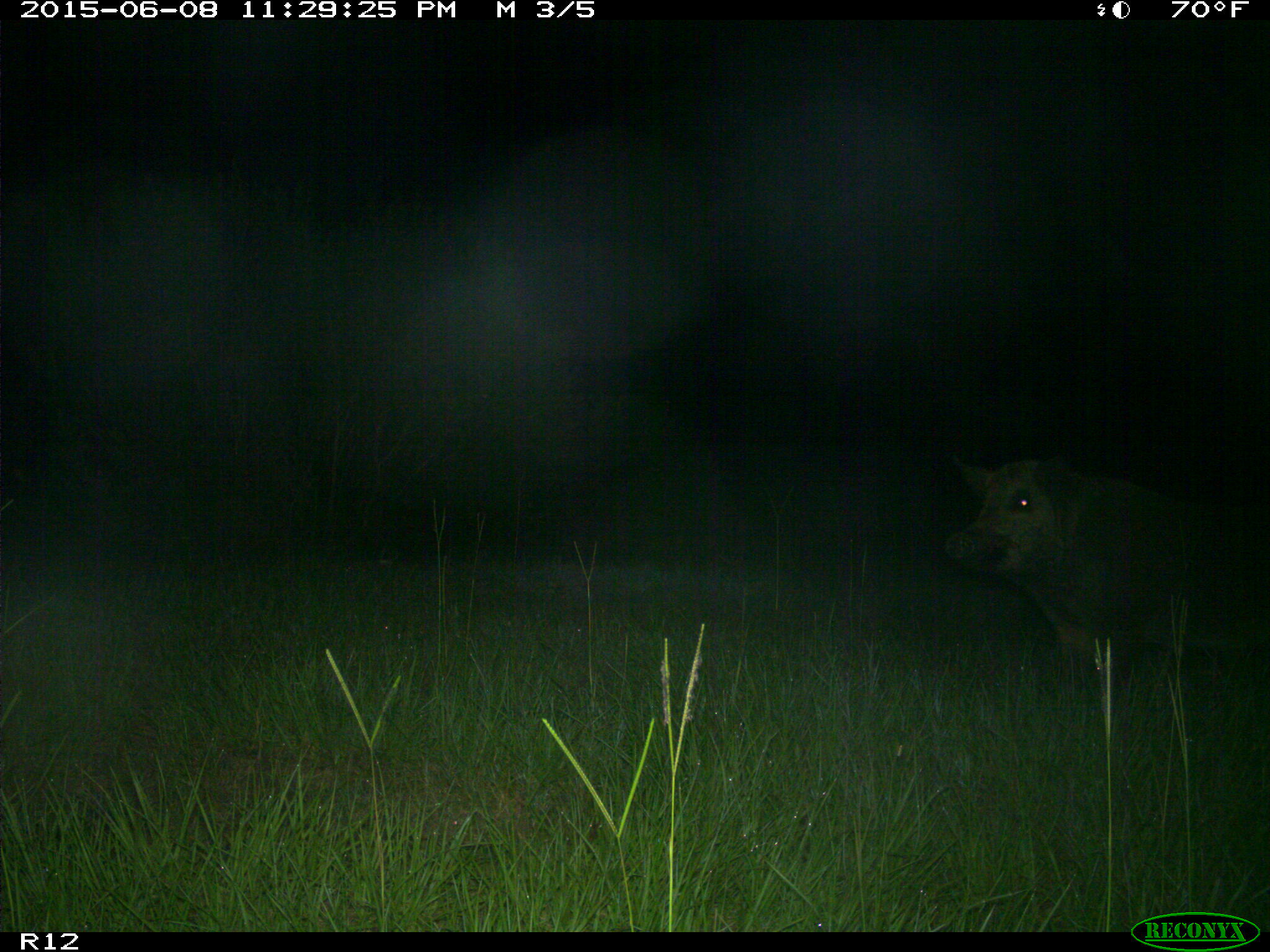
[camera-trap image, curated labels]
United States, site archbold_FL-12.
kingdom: Animalia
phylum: Chordata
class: Mammalia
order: Artiodactyla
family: Suidae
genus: Sus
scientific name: Sus scrofa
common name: wild boar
Sus scrofa (wild boar).